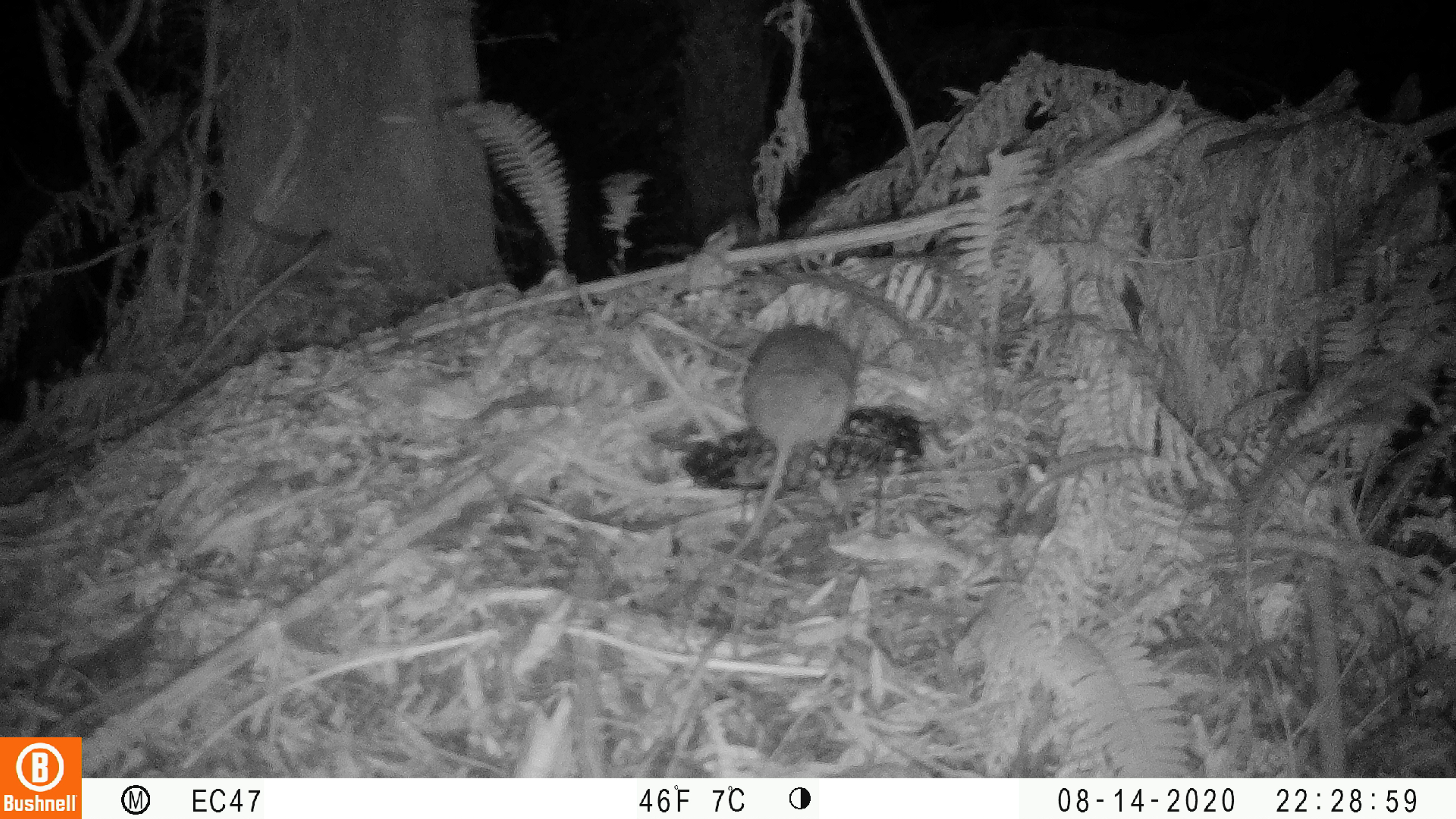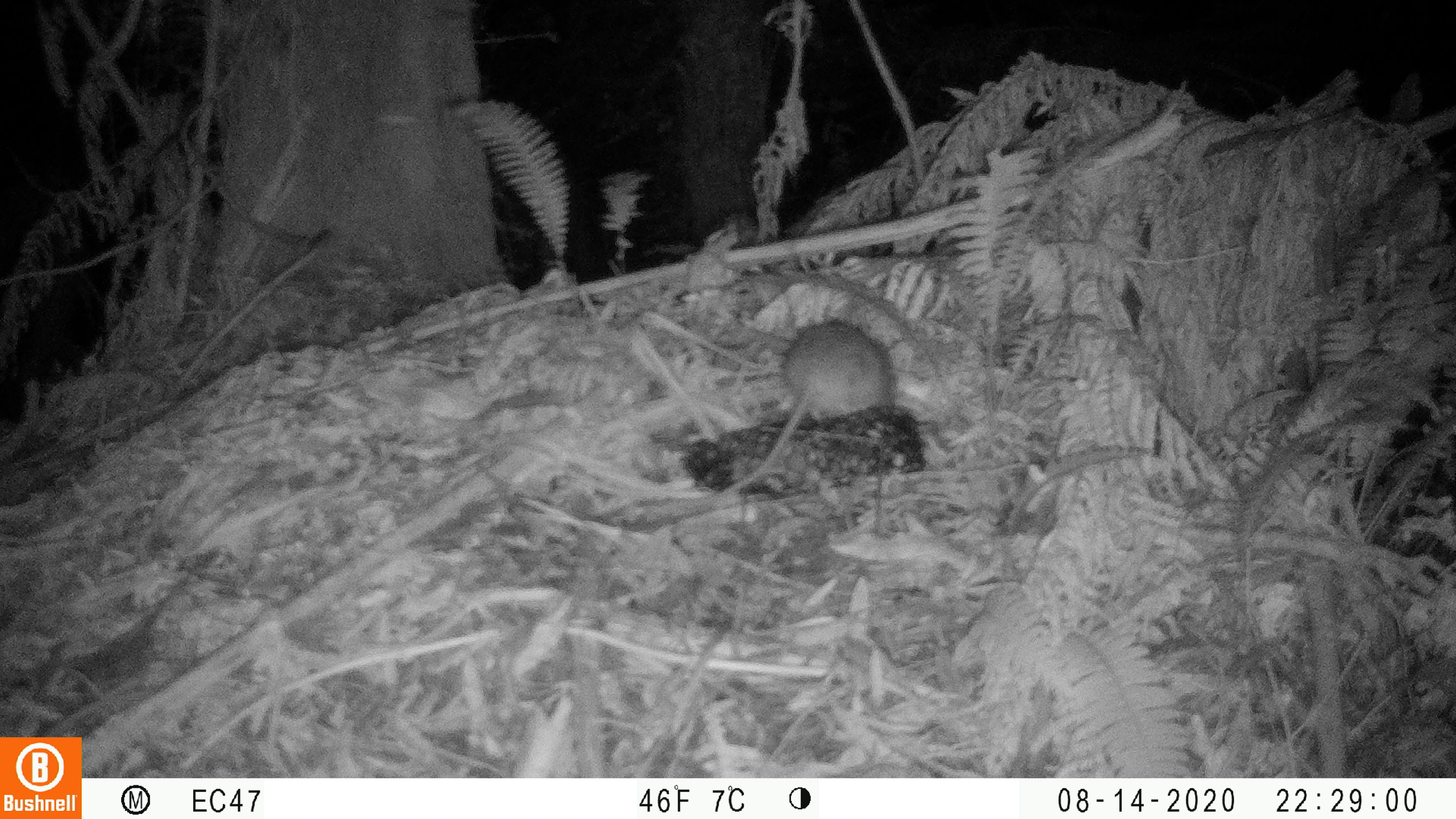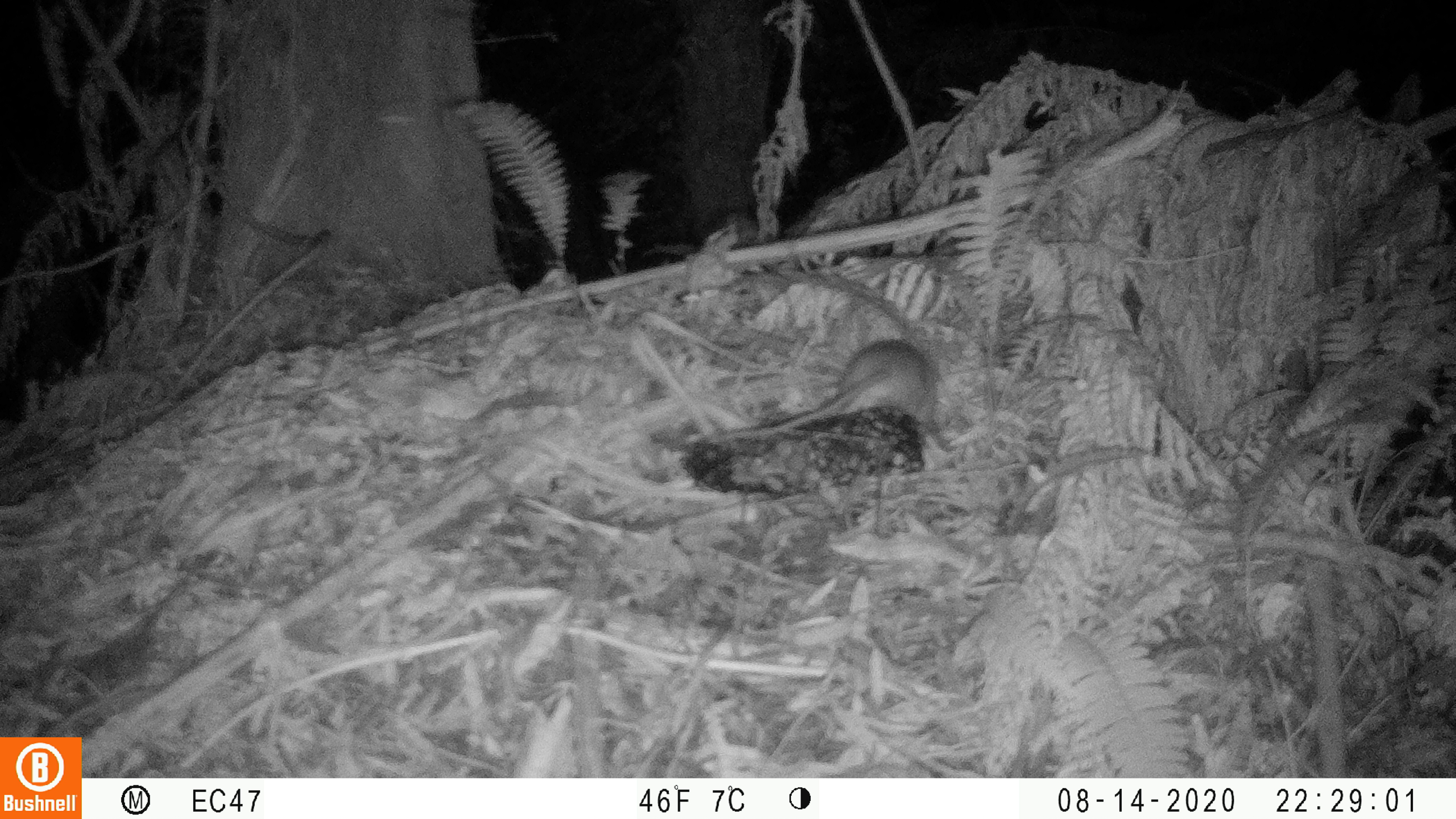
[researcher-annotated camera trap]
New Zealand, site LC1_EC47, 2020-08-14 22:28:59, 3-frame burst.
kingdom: Animalia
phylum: Chordata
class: Mammalia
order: Rodentia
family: Muridae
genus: Rattus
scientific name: Rattus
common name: rat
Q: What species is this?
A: Rat (Rattus).